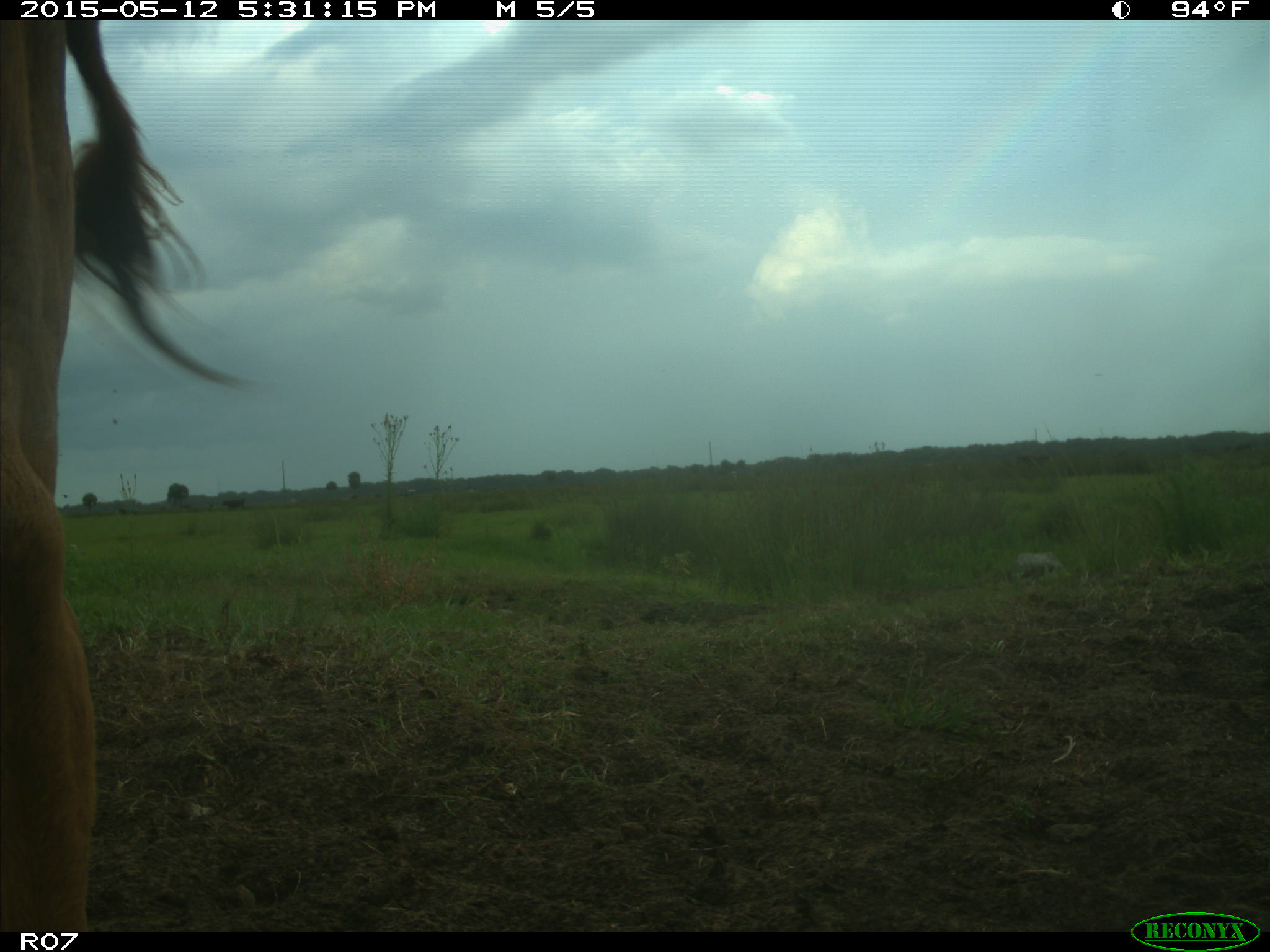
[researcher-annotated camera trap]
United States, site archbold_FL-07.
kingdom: Animalia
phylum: Chordata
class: Mammalia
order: Artiodactyla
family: Bovidae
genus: Bos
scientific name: Bos taurus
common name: domestic cow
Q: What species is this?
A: Bos taurus (domestic cow).